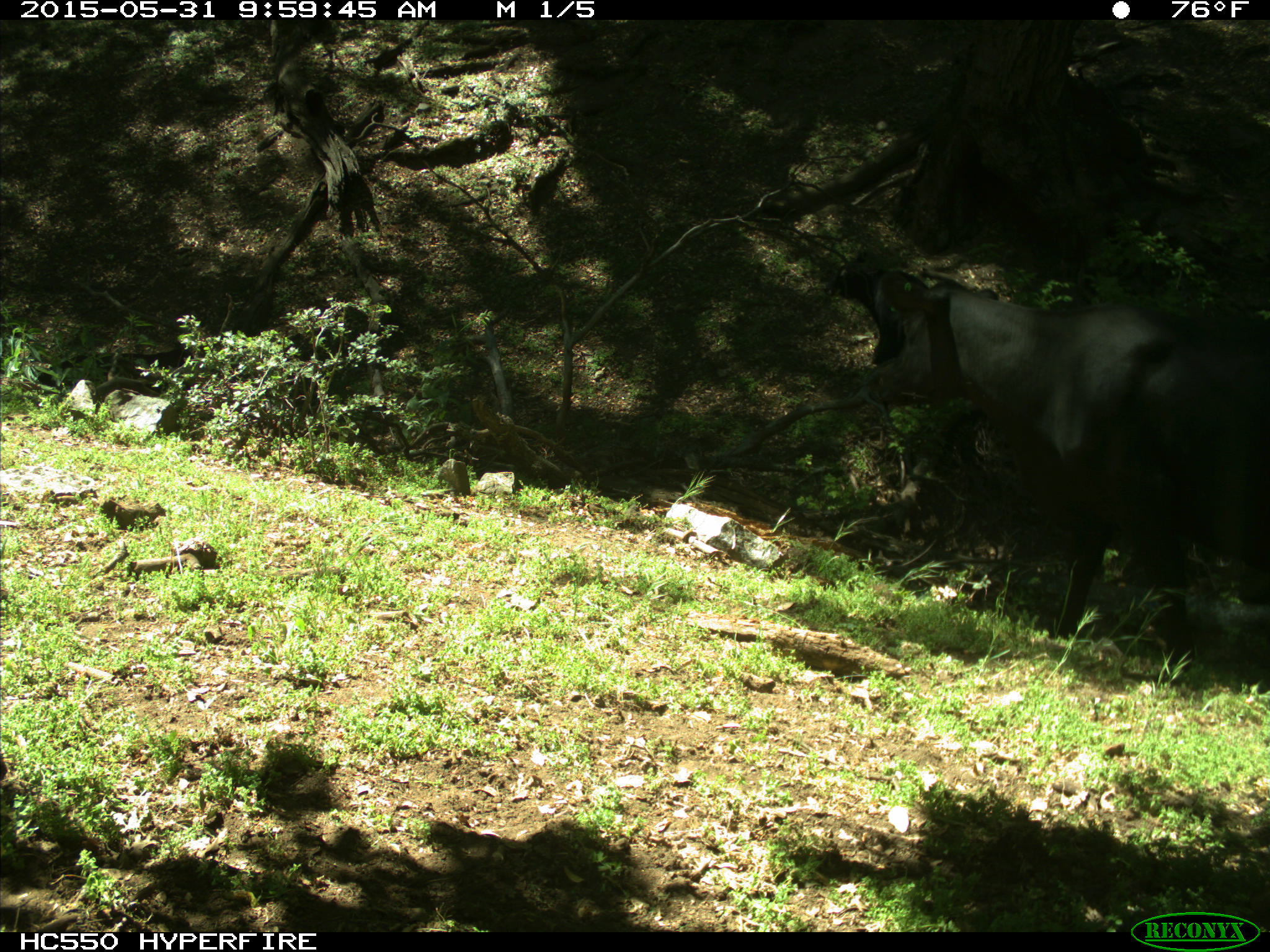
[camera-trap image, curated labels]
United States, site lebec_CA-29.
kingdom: Animalia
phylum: Chordata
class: Mammalia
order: Artiodactyla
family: Bovidae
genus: Bos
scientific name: Bos taurus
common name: domestic cow